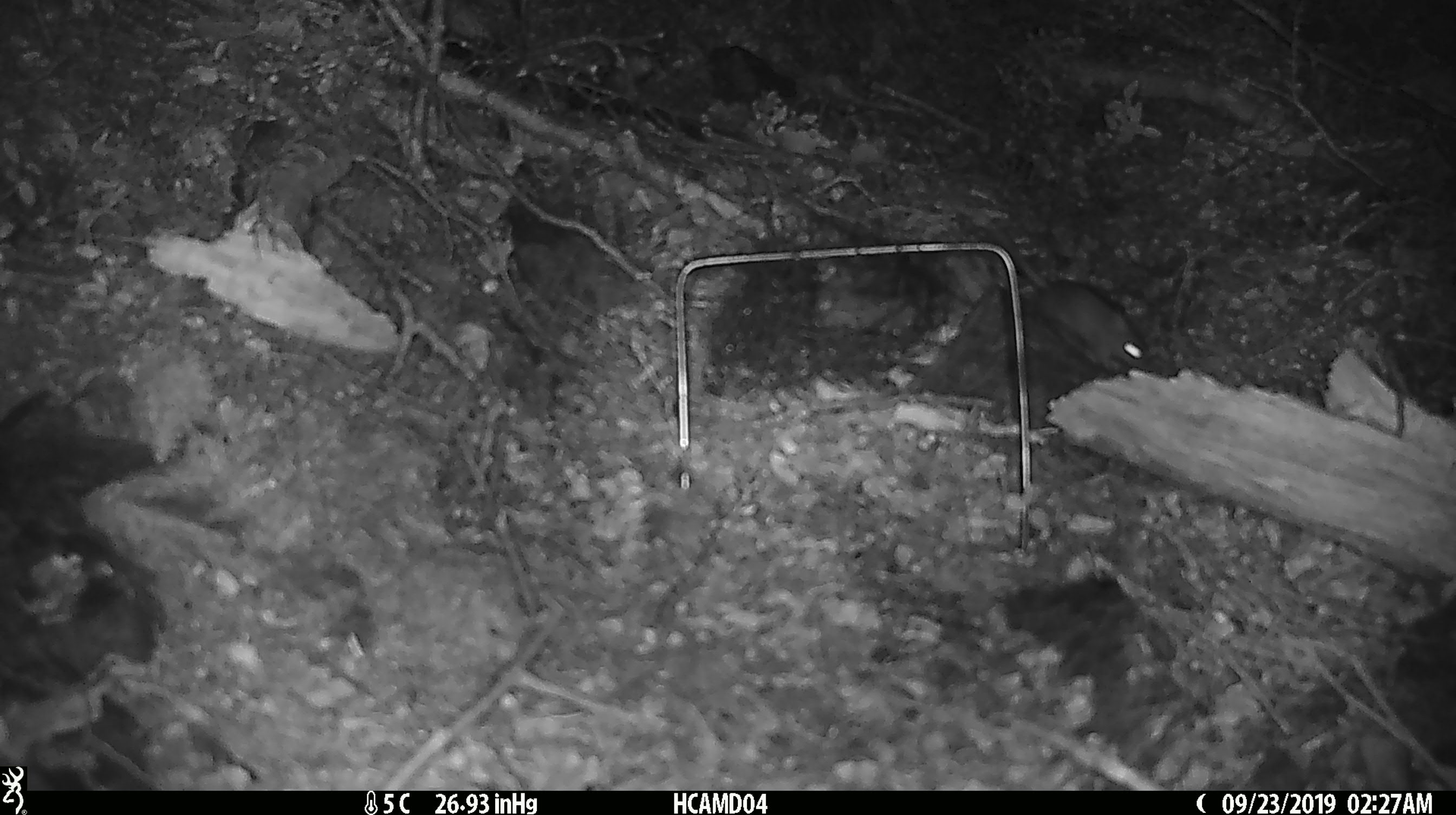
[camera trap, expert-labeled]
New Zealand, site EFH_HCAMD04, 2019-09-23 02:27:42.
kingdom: Animalia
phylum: Chordata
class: Mammalia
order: Rodentia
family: Muridae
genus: Mus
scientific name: Mus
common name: mouse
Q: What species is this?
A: Mouse (Mus).